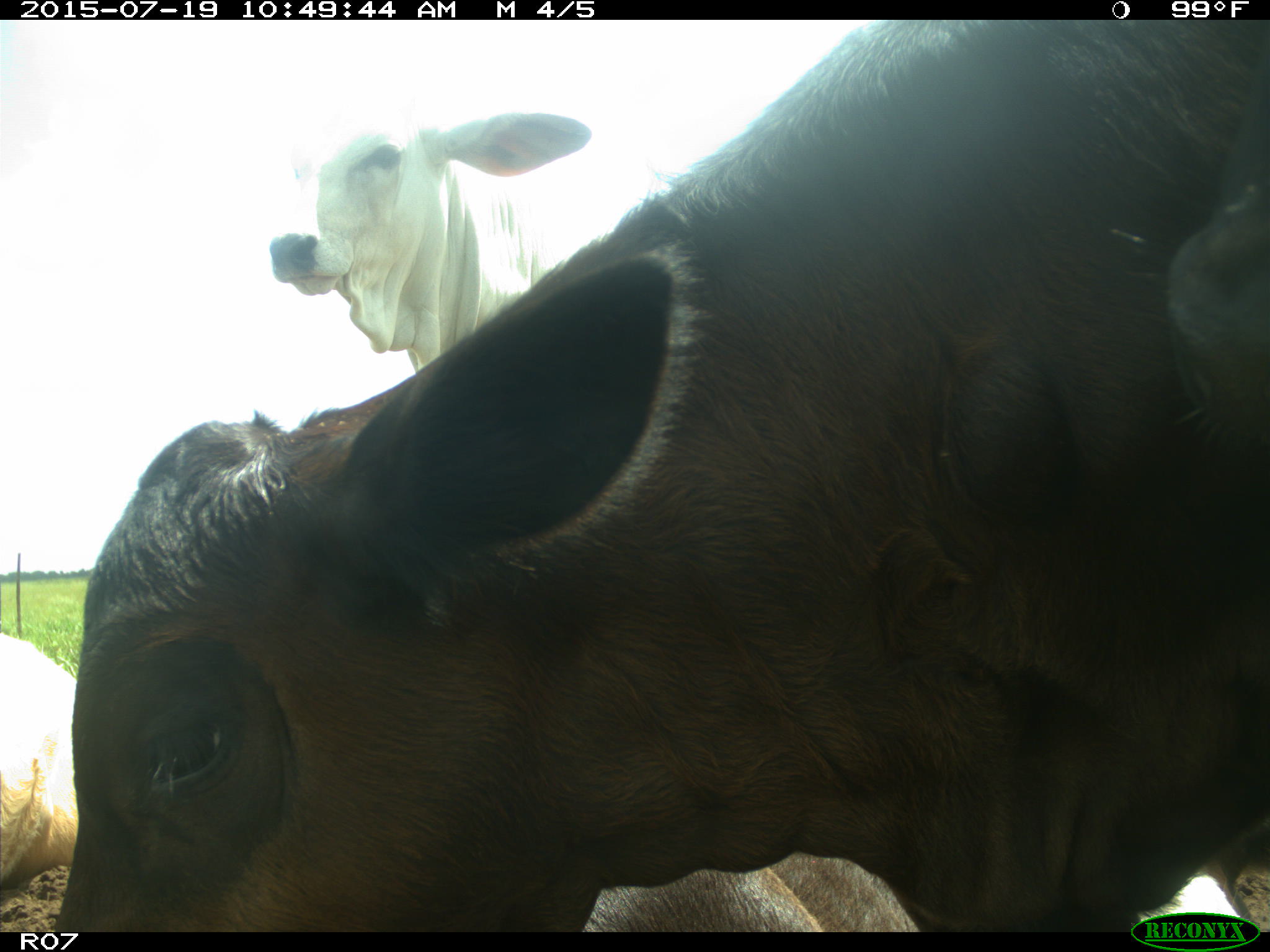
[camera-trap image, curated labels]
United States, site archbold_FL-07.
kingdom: Animalia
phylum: Chordata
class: Mammalia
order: Artiodactyla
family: Bovidae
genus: Bos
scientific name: Bos taurus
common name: domestic cow